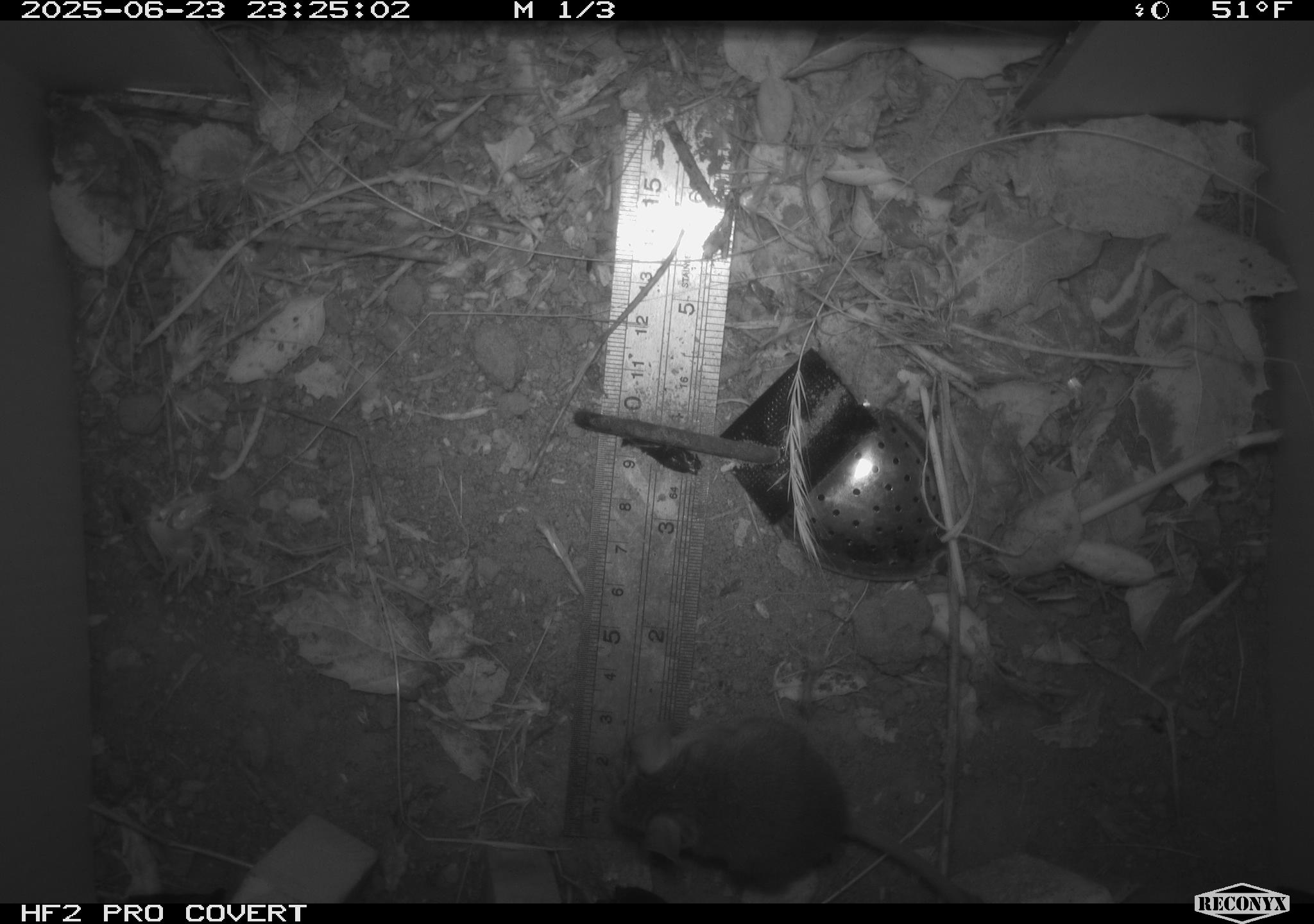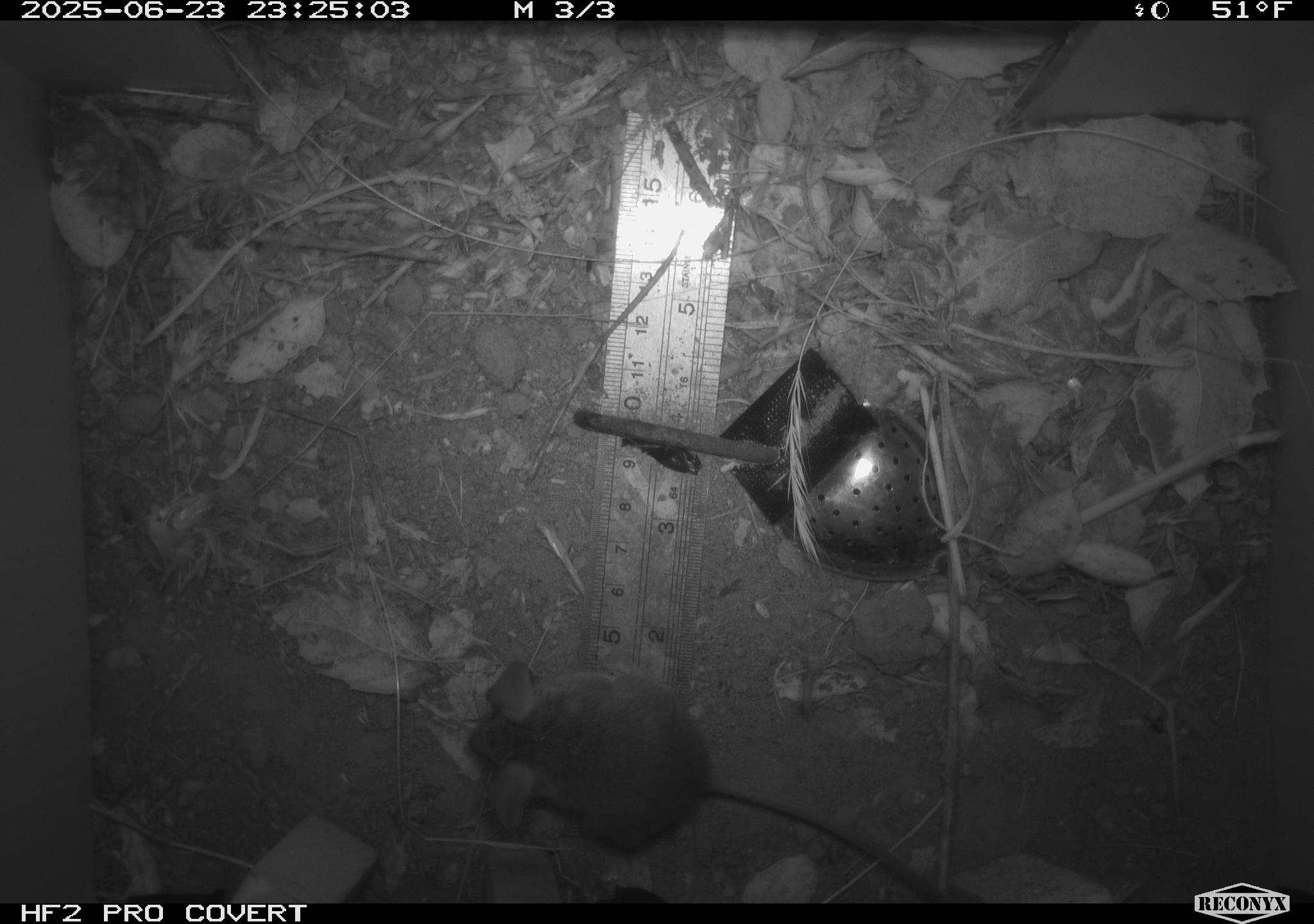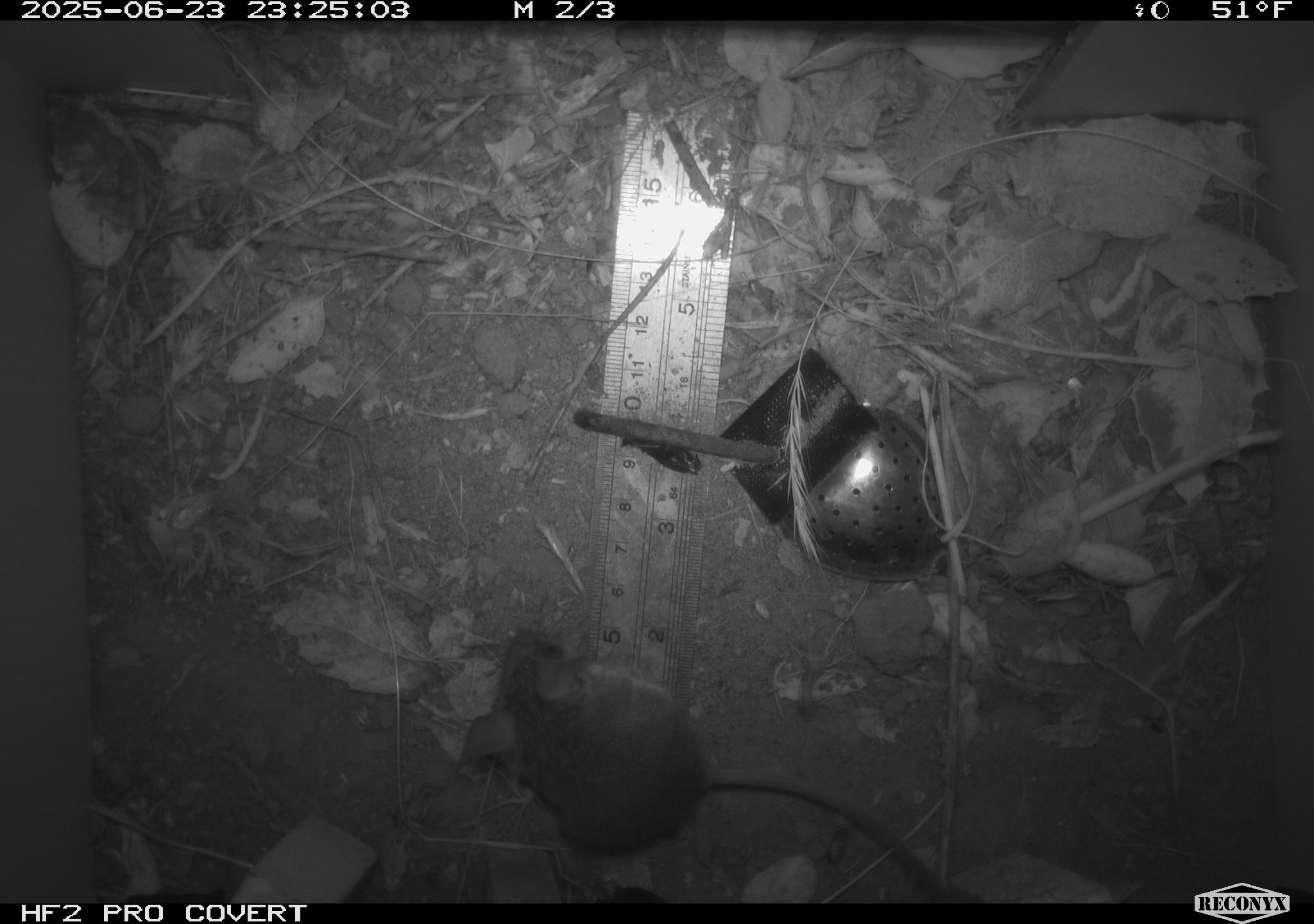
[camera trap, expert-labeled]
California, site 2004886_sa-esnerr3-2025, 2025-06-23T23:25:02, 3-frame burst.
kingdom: Animalia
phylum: Chordata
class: Mammalia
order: Rodentia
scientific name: Rodentia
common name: rodent